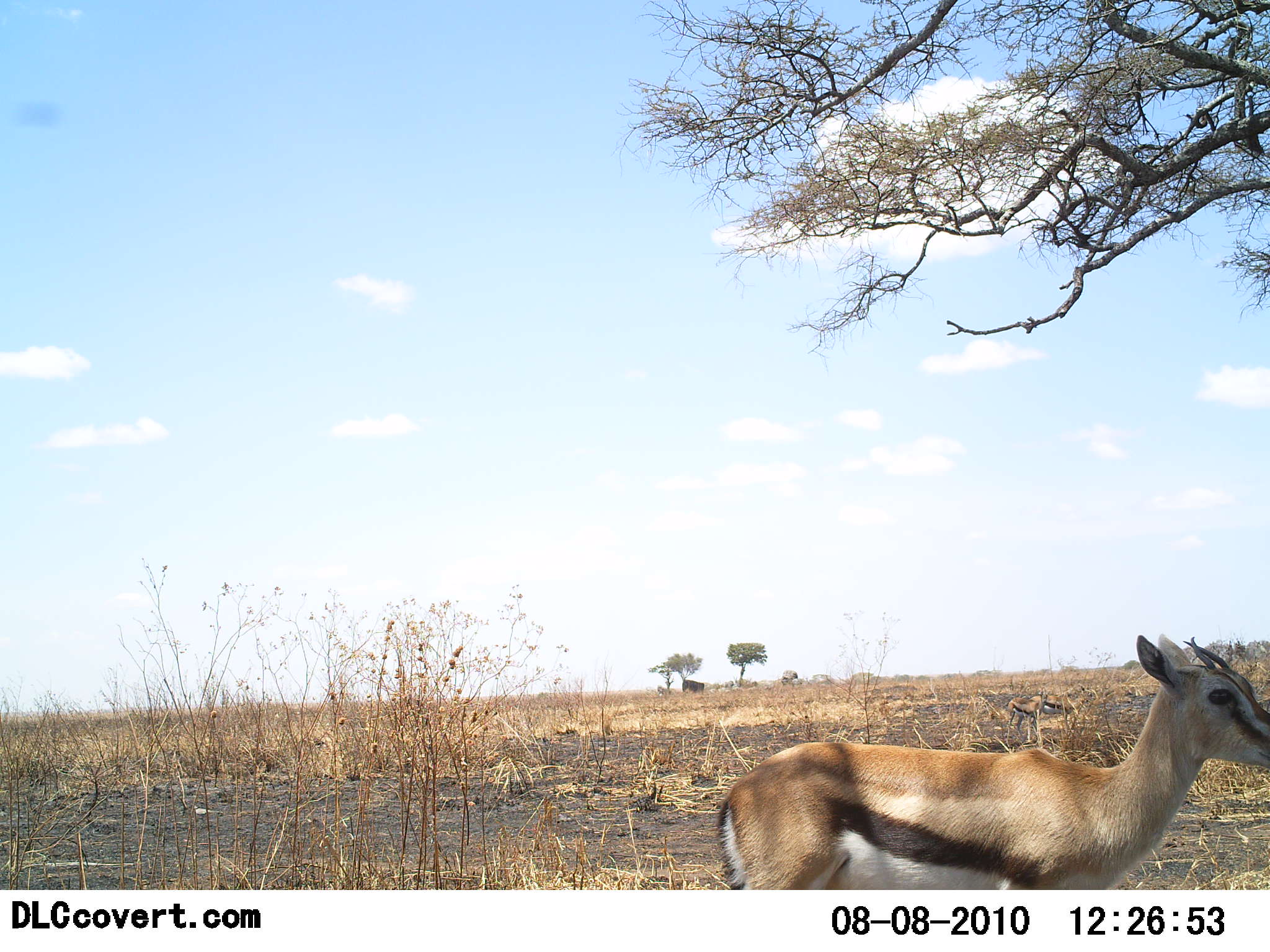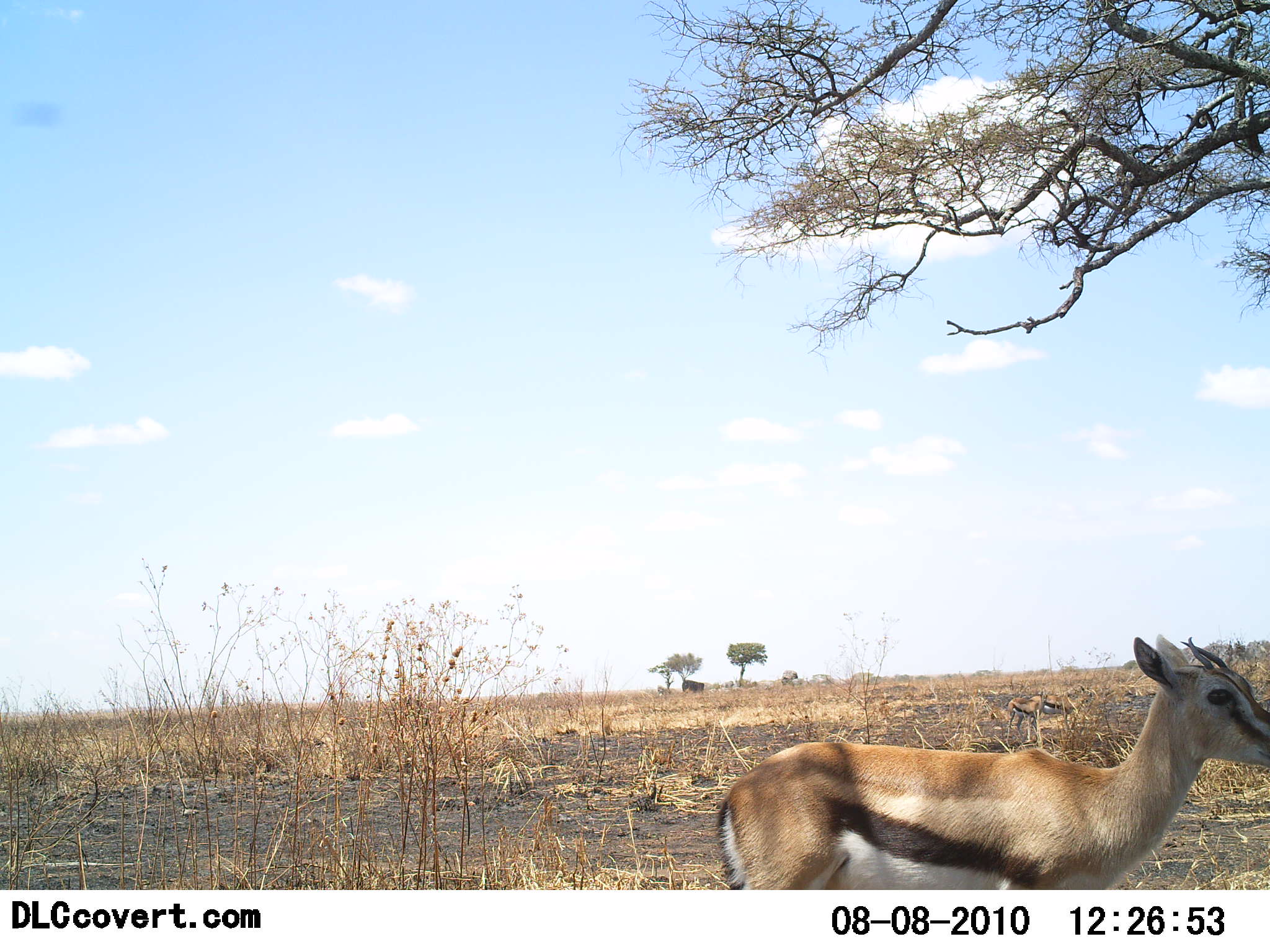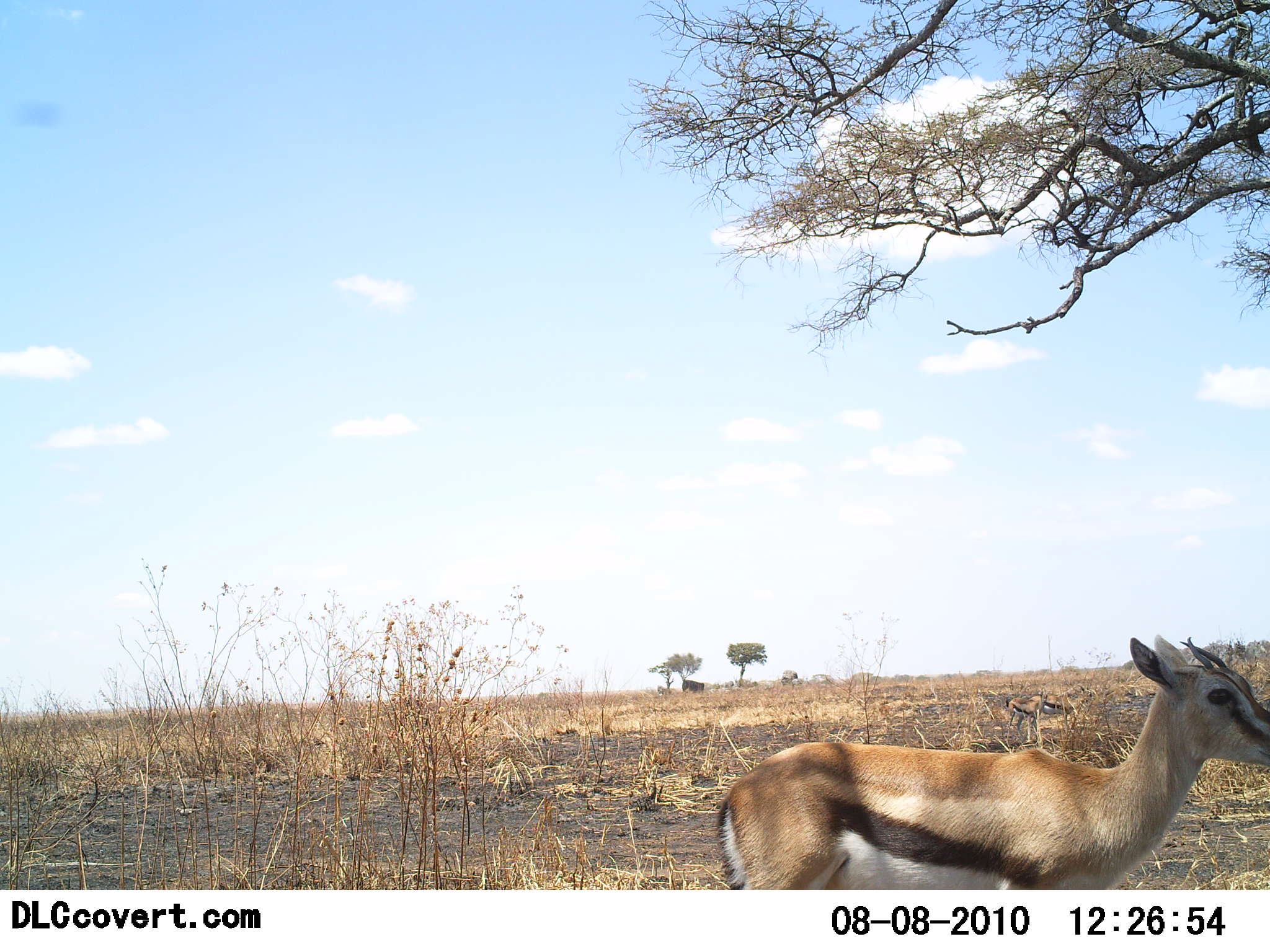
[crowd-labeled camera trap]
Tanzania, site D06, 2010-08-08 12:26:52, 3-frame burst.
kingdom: Animalia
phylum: Chordata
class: Mammalia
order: Artiodactyla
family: Bovidae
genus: Eudorcas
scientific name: Eudorcas thomsonii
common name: thomson's gazelle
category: gazellethomsons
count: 1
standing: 92%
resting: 17%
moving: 0%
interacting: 0%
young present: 0%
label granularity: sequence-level